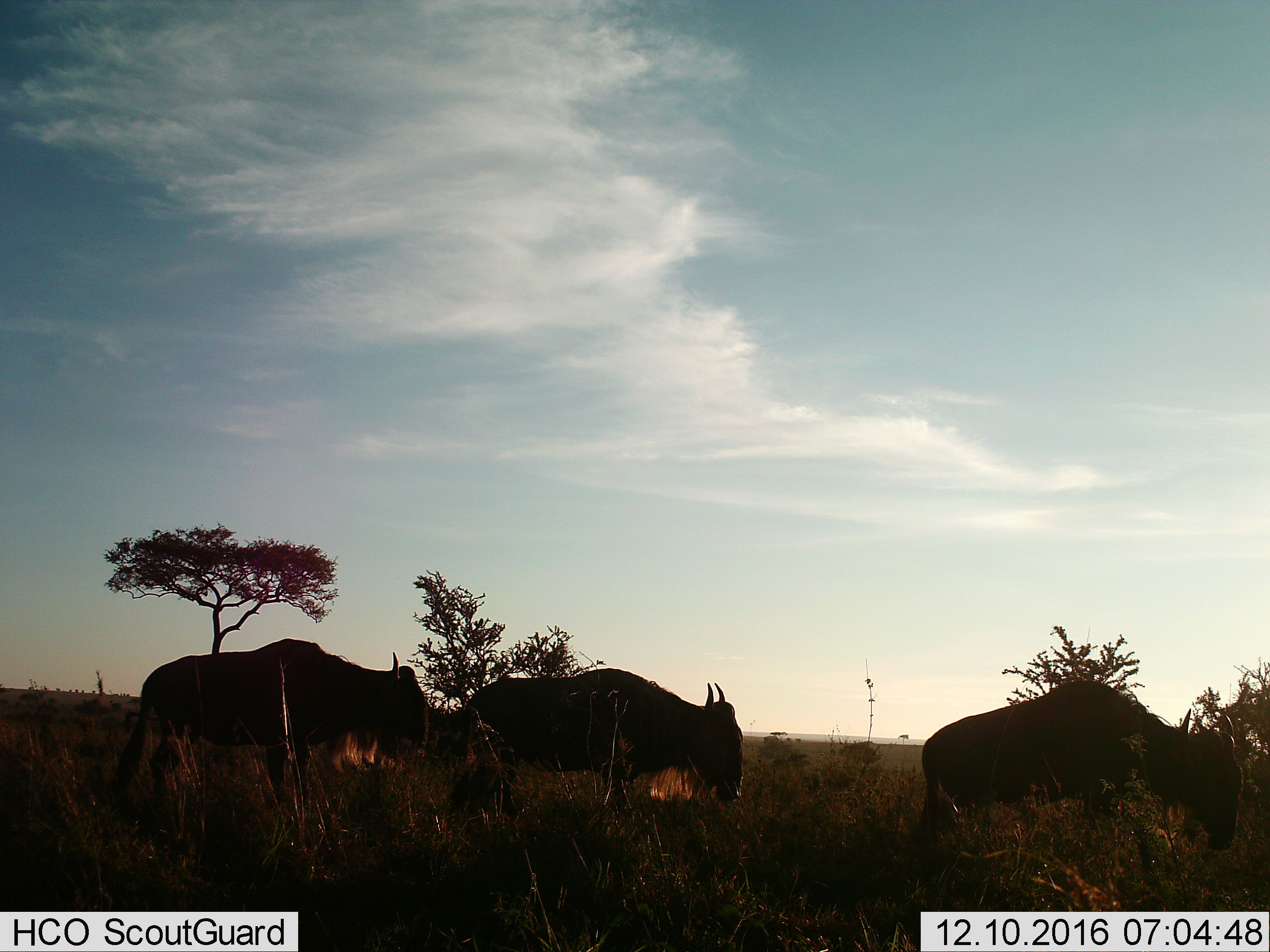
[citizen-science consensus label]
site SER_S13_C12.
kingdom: Animalia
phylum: Chordata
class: Mammalia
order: Artiodactyla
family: Bovidae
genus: Connochaetes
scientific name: Connochaetes taurinus taurinus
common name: blue wildebeest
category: wildebeestblue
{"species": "wildebeestblue (blue wildebeest) (Connochaetes taurinus taurinus)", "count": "3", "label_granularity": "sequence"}